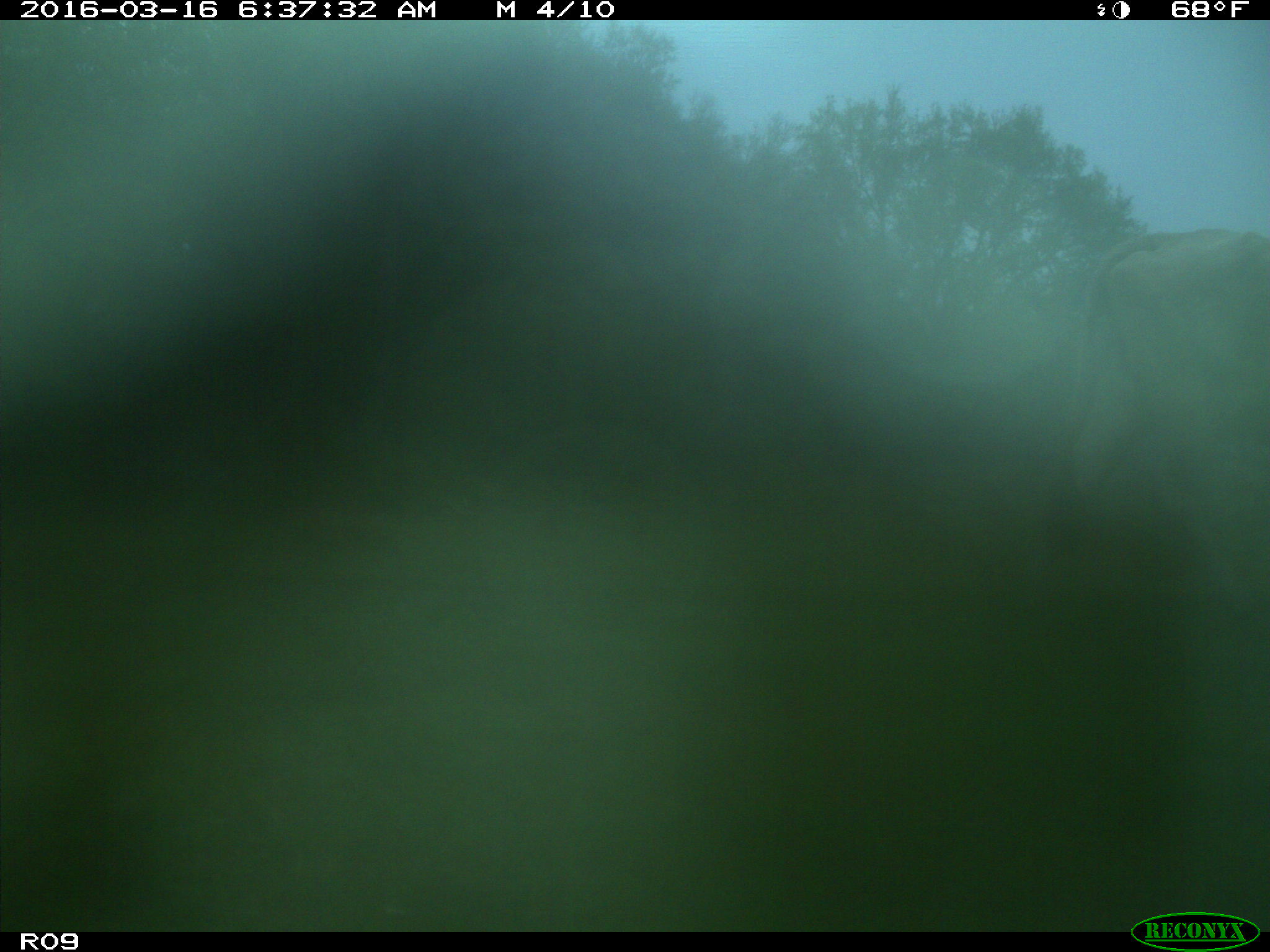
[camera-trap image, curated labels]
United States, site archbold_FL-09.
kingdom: Animalia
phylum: Chordata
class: Mammalia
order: Artiodactyla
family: Bovidae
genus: Bos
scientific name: Bos taurus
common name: domestic cow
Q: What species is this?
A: Bos taurus (domestic cow).